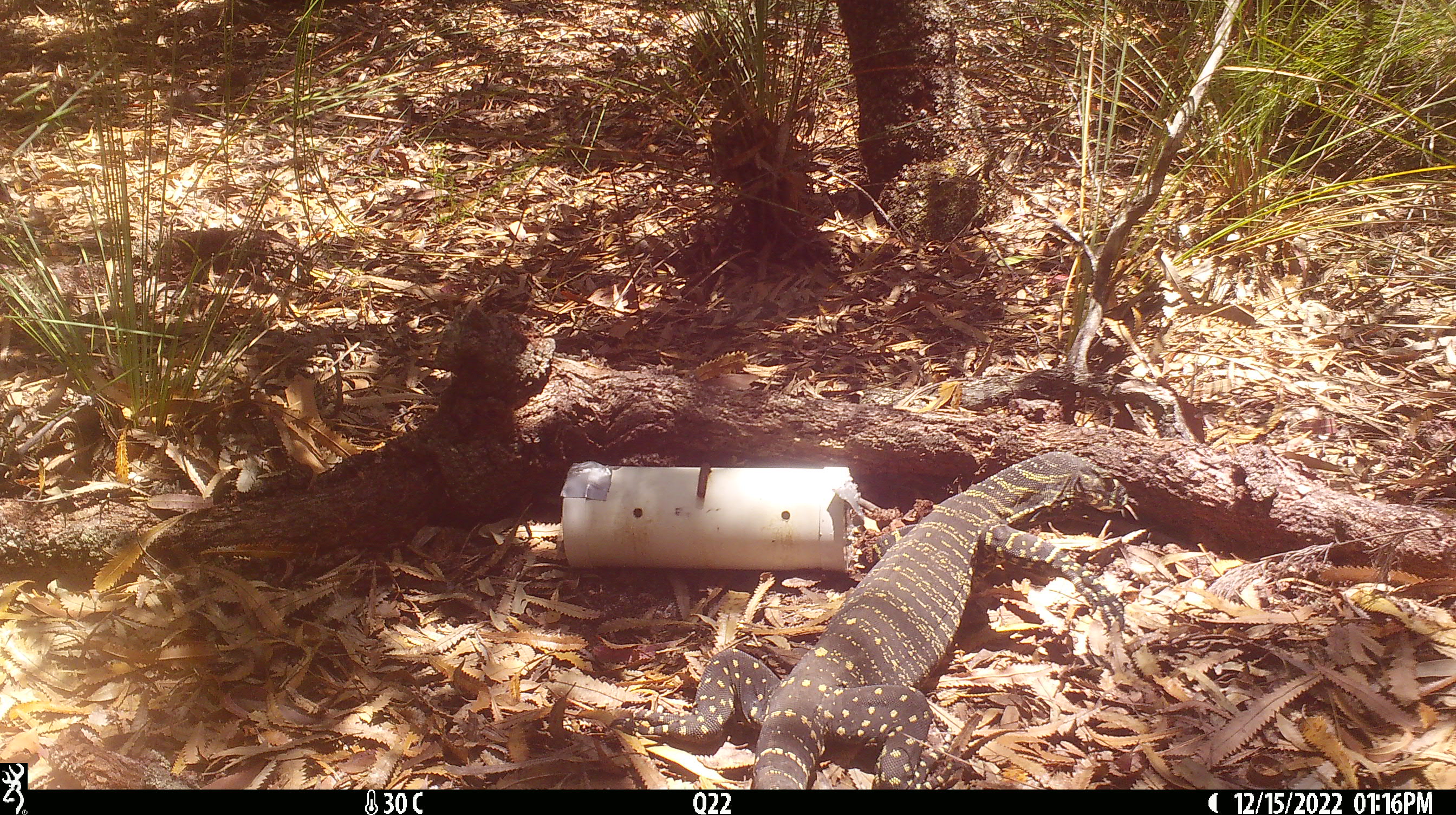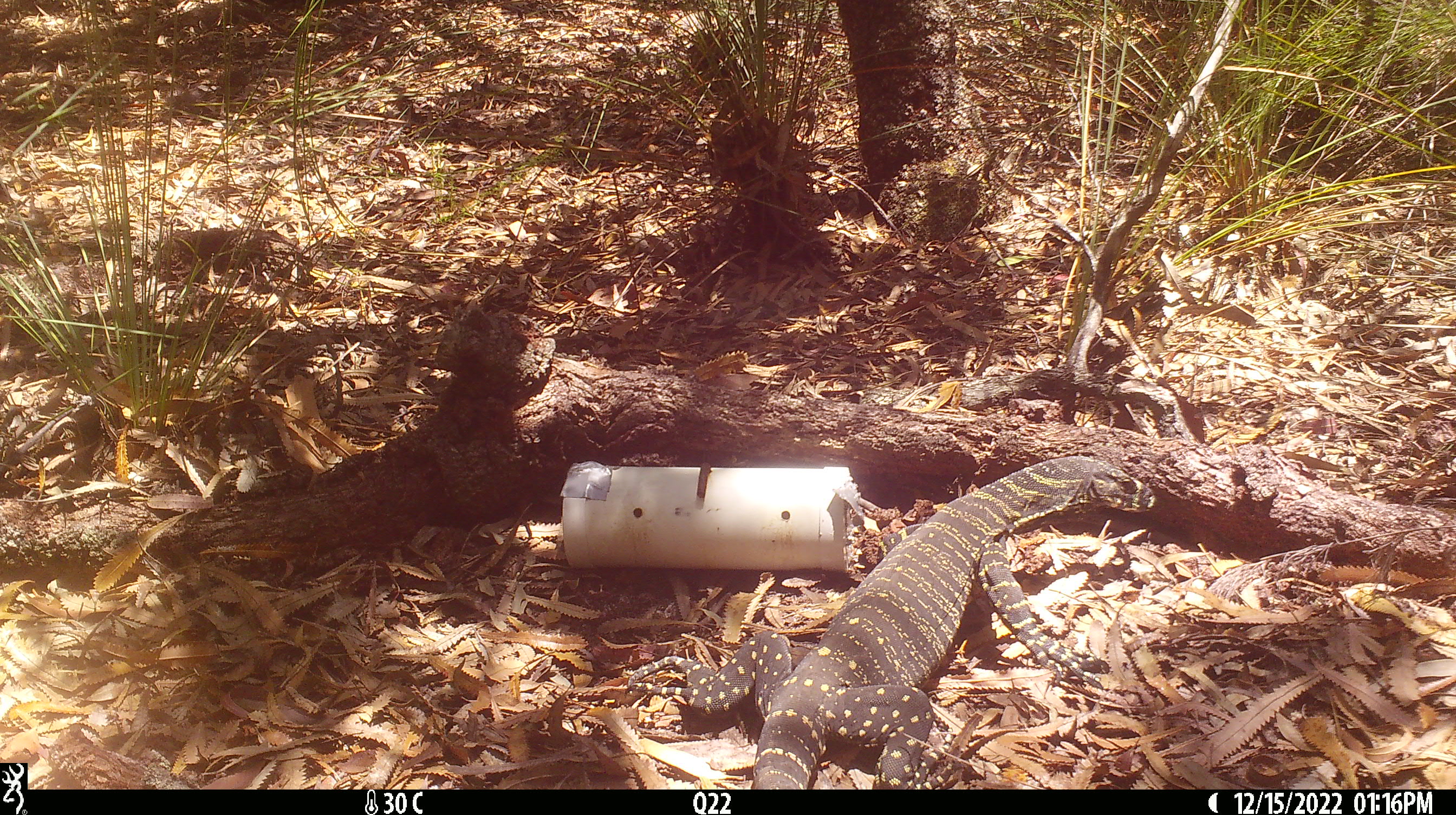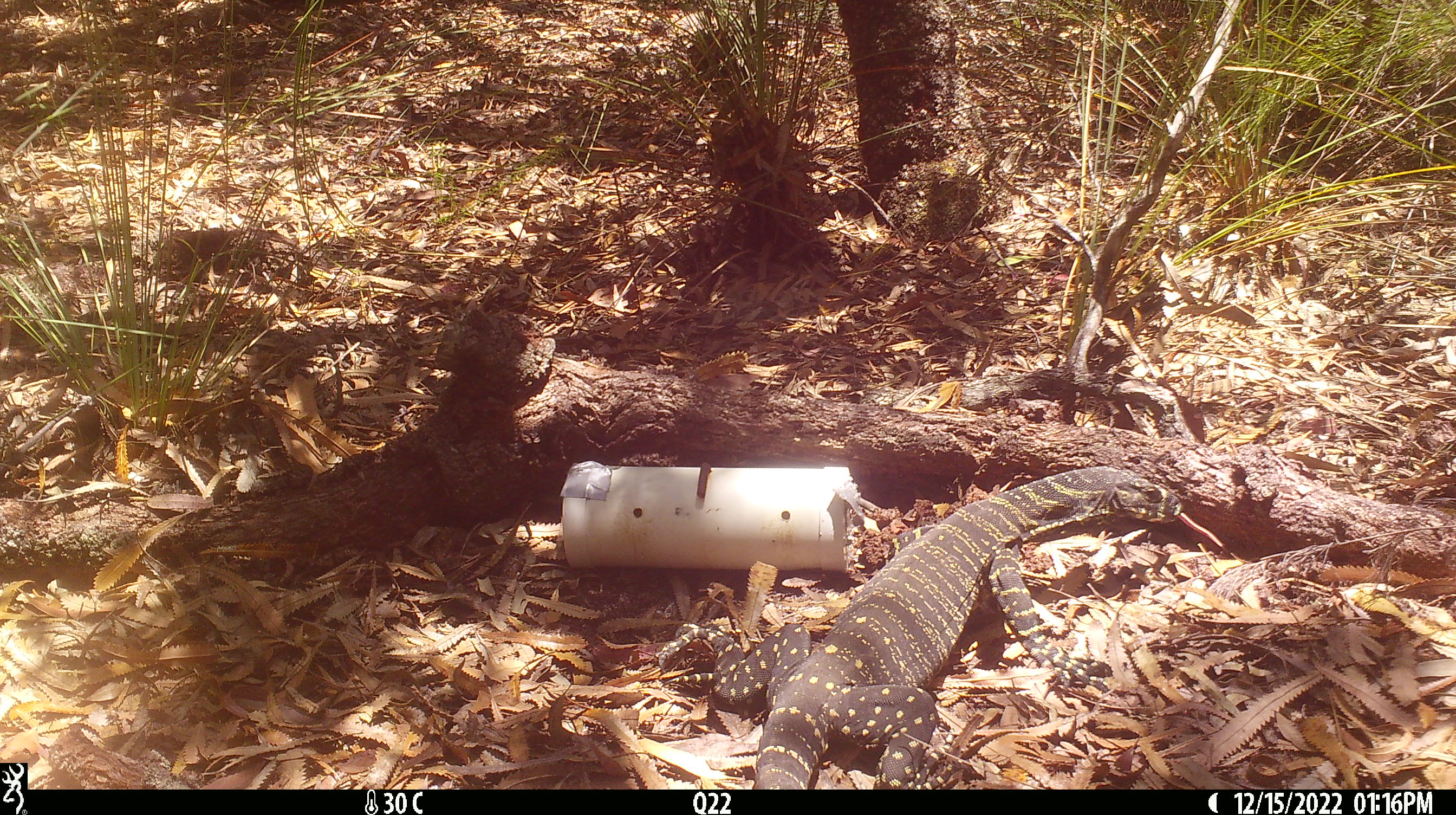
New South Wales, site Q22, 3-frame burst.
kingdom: Animalia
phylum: Chordata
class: Reptilia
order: Squamata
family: Varanidae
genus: Varanus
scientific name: Varanus varius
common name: lace monitor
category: goanna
Goanna (lace monitor) (Varanus varius).